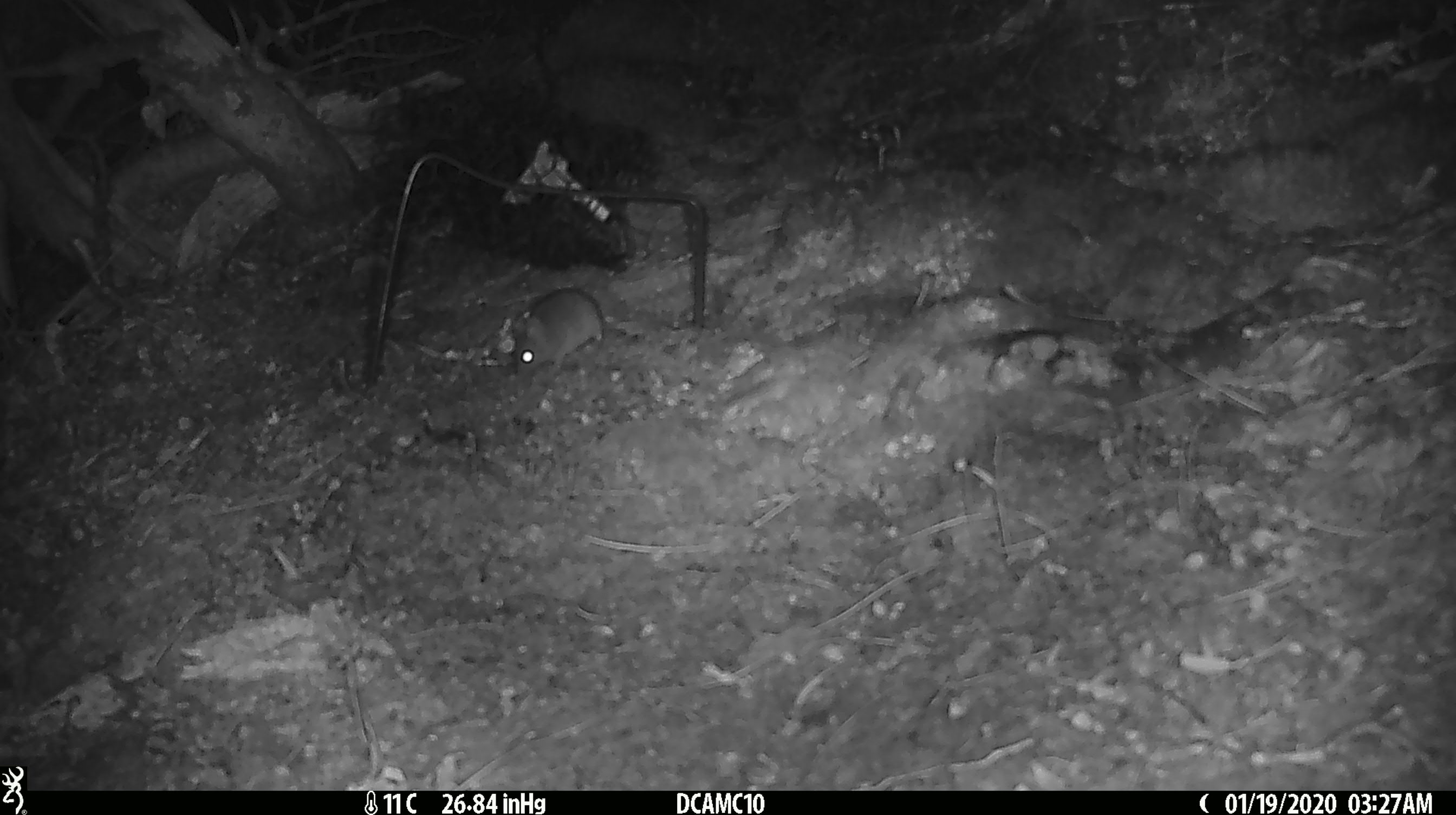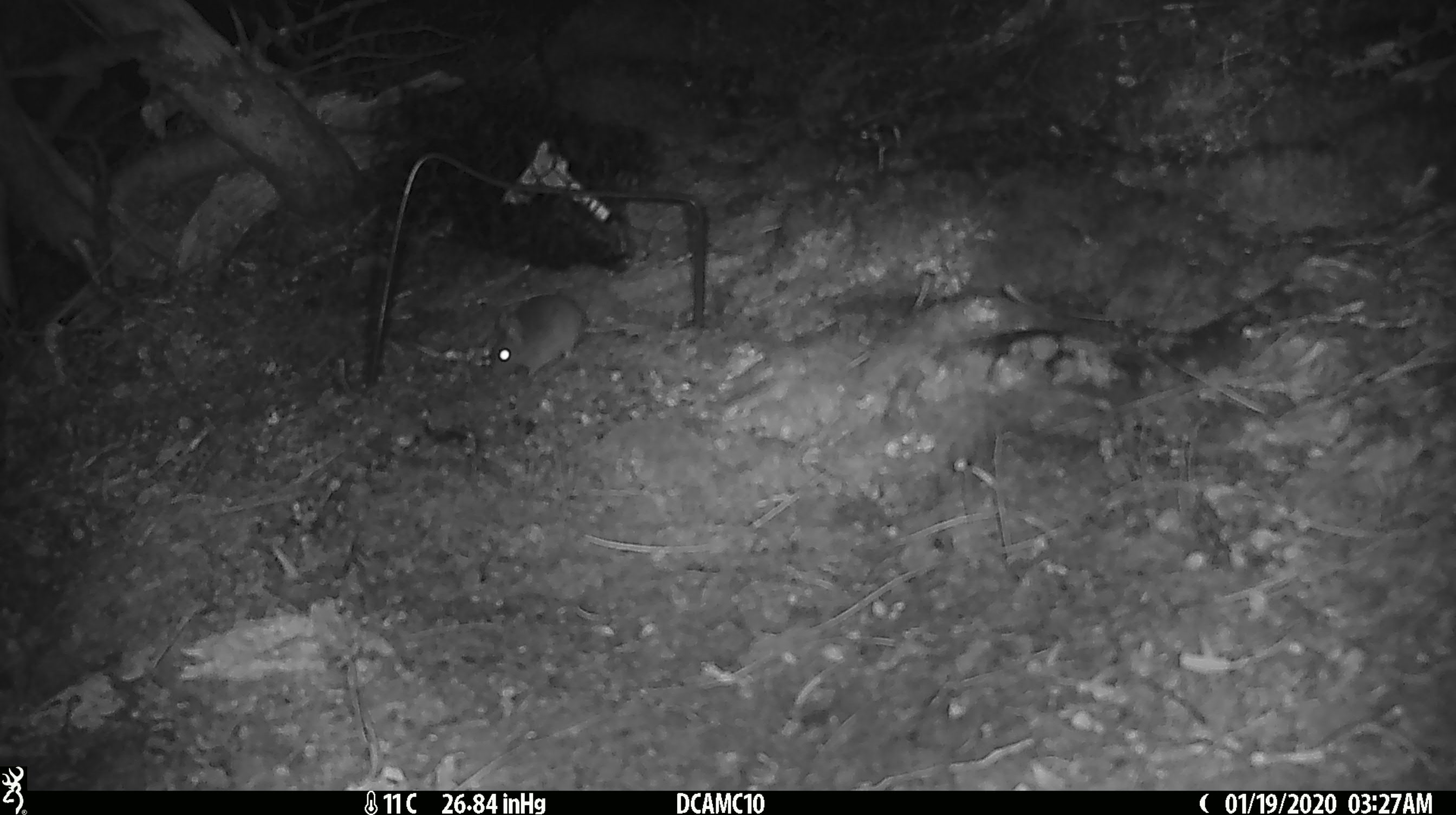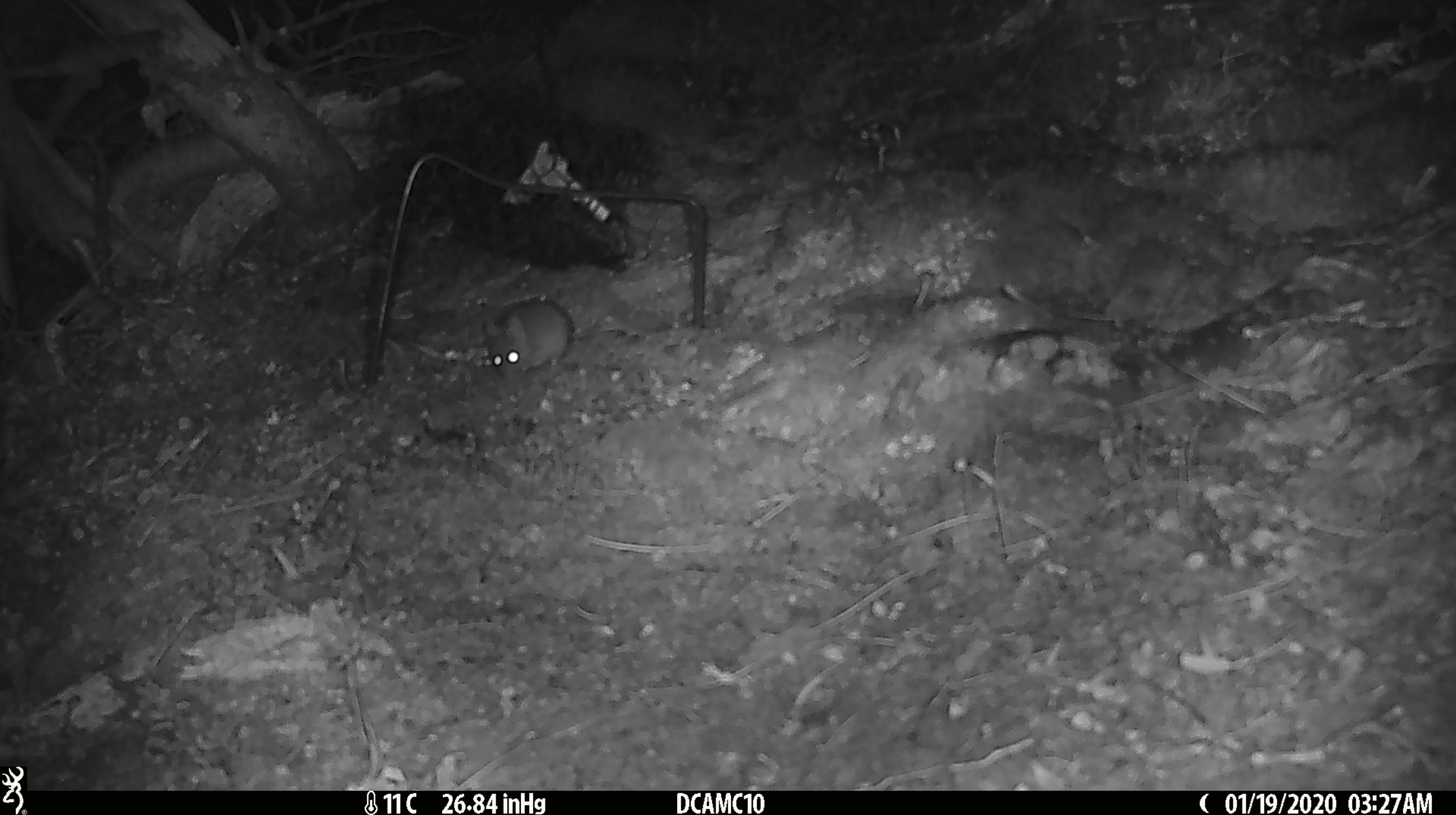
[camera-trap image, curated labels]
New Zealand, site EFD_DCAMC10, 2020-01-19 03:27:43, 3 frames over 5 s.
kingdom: Animalia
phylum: Chordata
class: Mammalia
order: Rodentia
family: Muridae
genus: Mus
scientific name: Mus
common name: mouse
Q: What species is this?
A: Mouse (Mus).